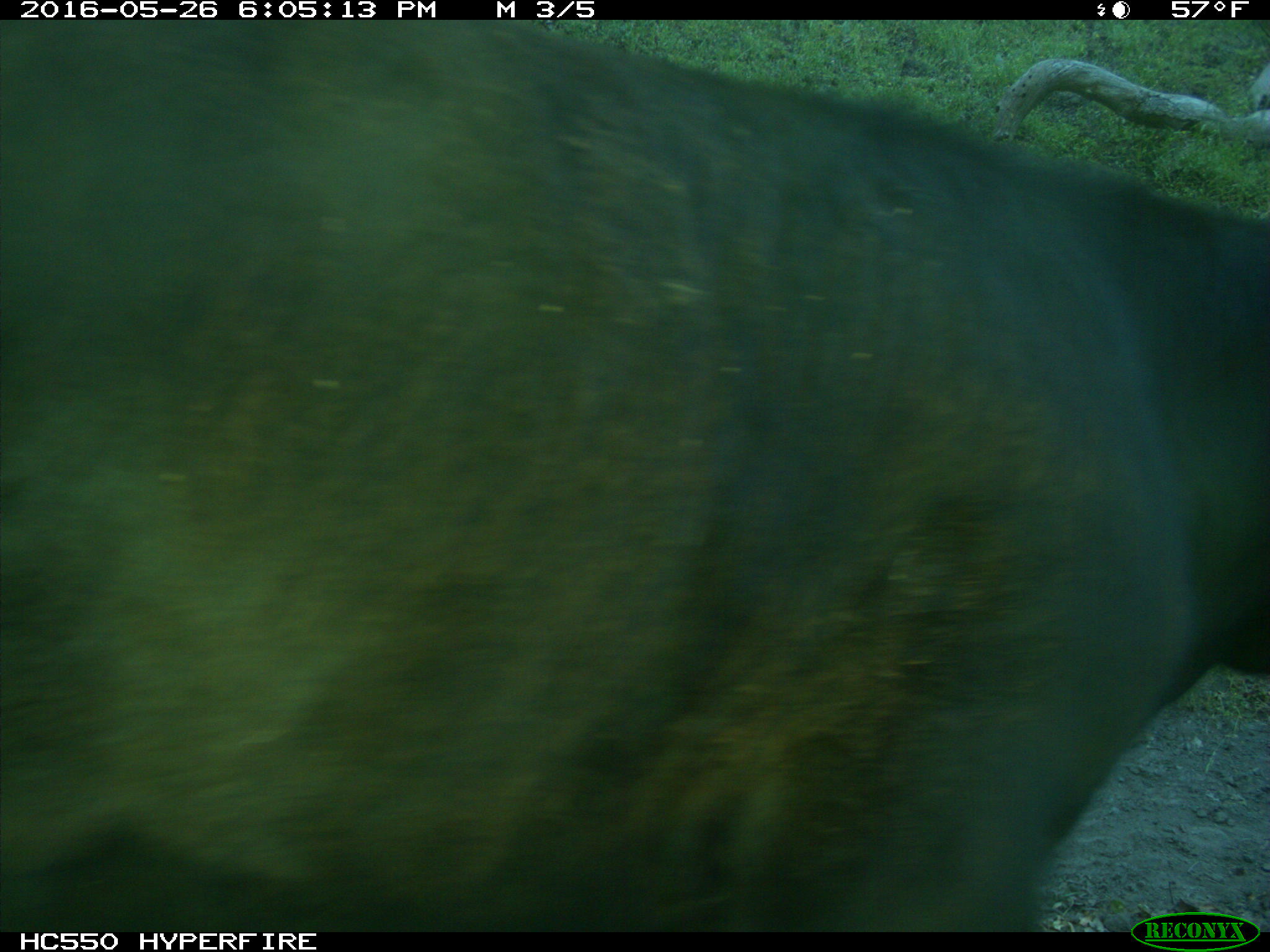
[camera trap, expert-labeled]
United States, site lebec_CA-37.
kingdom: Animalia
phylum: Chordata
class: Mammalia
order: Artiodactyla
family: Bovidae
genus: Bos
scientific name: Bos taurus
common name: domestic cow